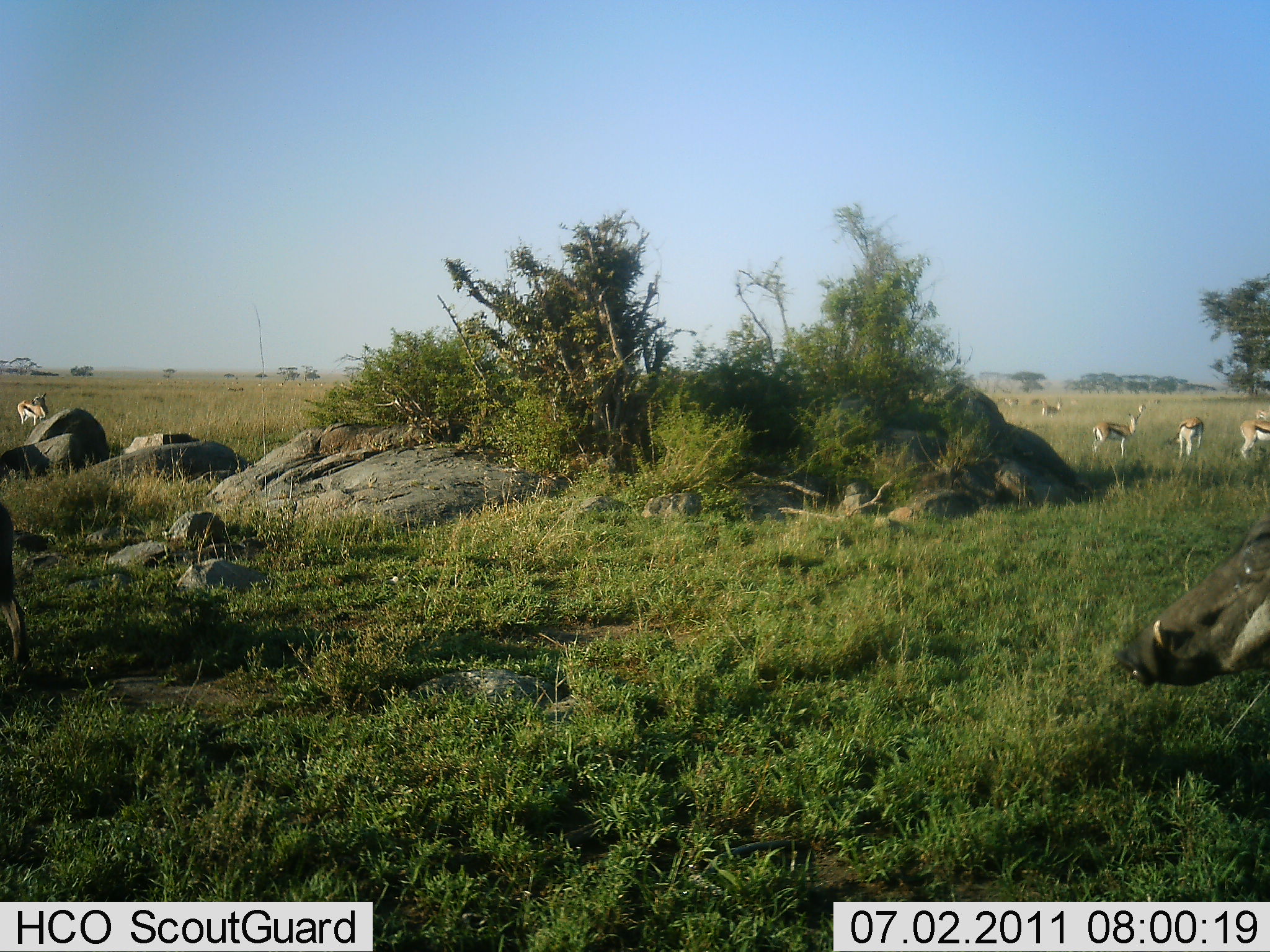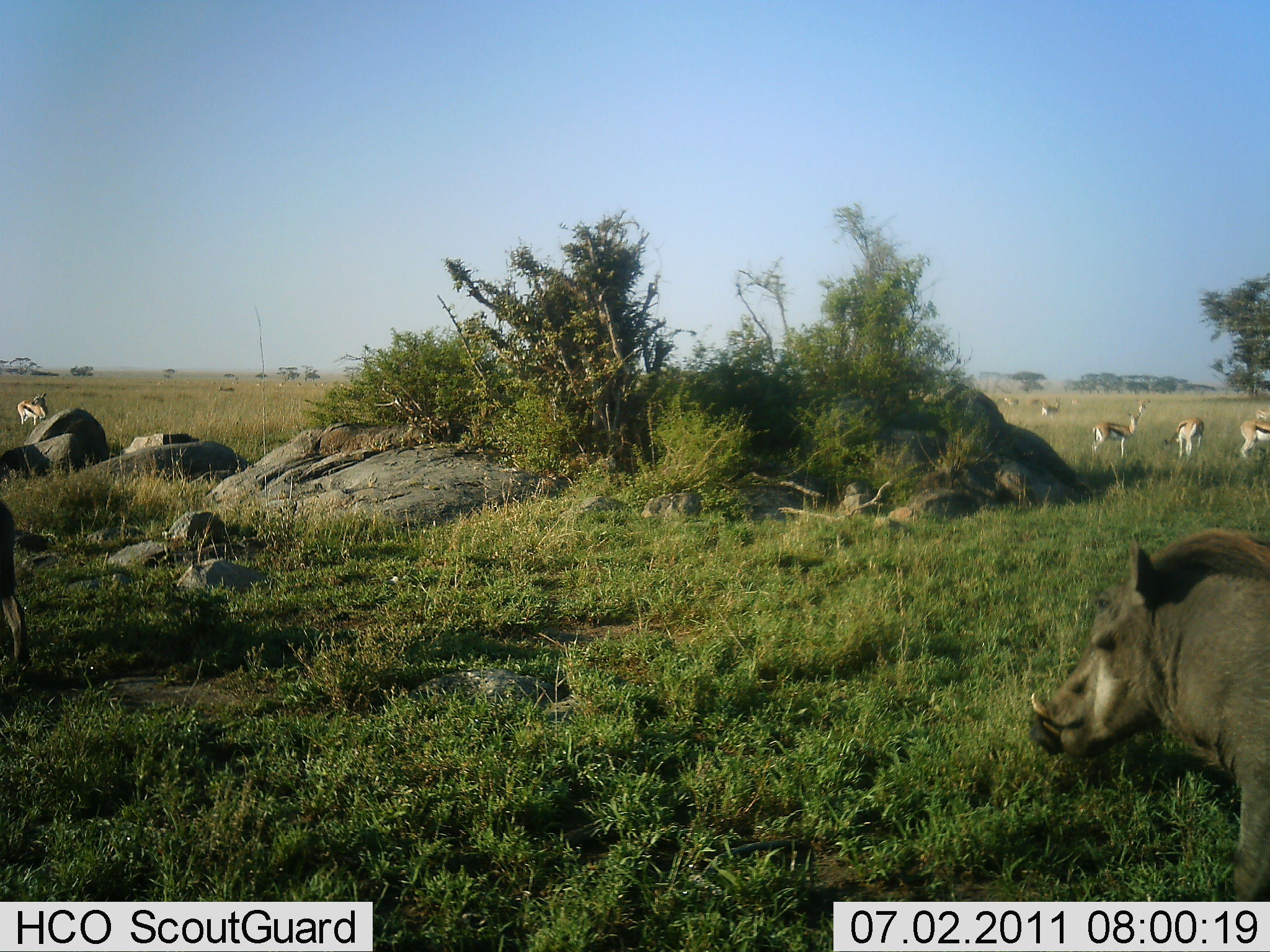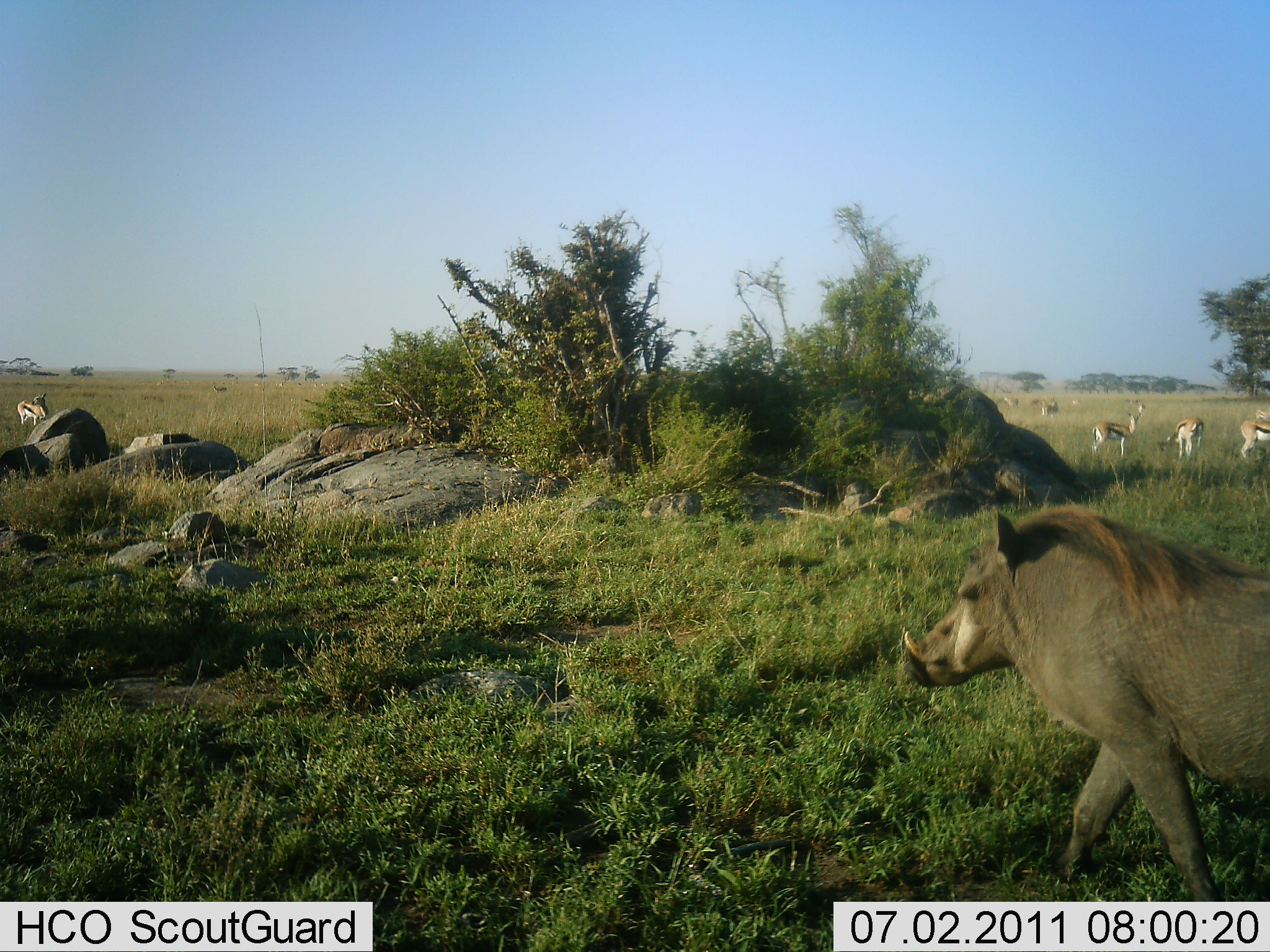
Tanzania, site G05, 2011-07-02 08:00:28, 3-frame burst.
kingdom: Animalia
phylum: Chordata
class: Mammalia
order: Artiodactyla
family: Bovidae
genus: Eudorcas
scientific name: Eudorcas thomsonii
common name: thomson's gazelle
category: gazellethomsons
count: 6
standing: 80%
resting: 0%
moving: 10%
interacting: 0%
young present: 0%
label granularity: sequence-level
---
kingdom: Animalia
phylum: Chordata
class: Mammalia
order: Artiodactyla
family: Suidae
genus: Phacochoerus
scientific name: Phacochoerus africanus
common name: warthog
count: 1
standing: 25%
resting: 0%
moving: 83%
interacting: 0%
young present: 0%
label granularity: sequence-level